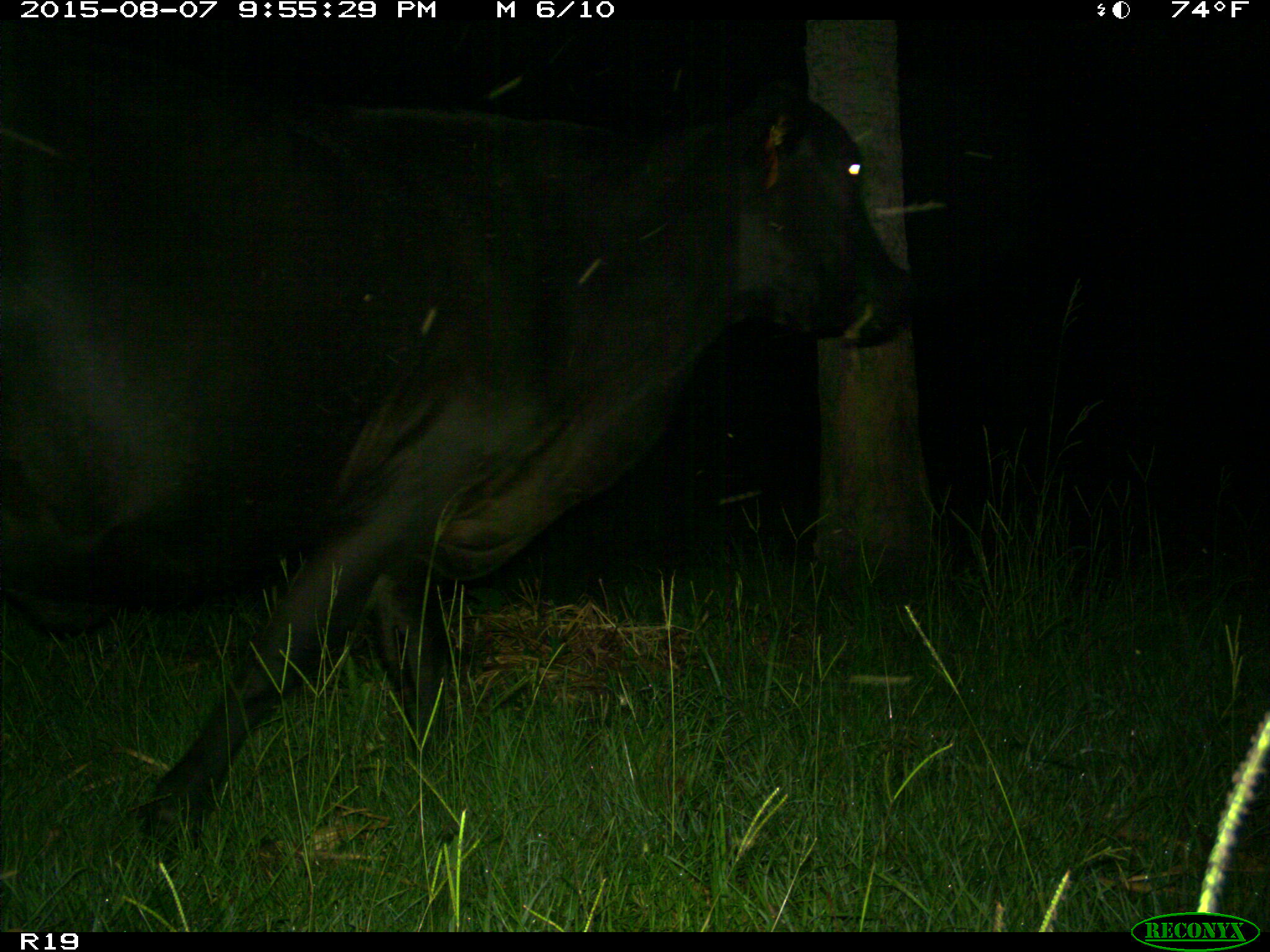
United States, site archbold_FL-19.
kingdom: Animalia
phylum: Chordata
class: Mammalia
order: Artiodactyla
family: Bovidae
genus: Bos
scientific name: Bos taurus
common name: domestic cow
Bos taurus (domestic cow).